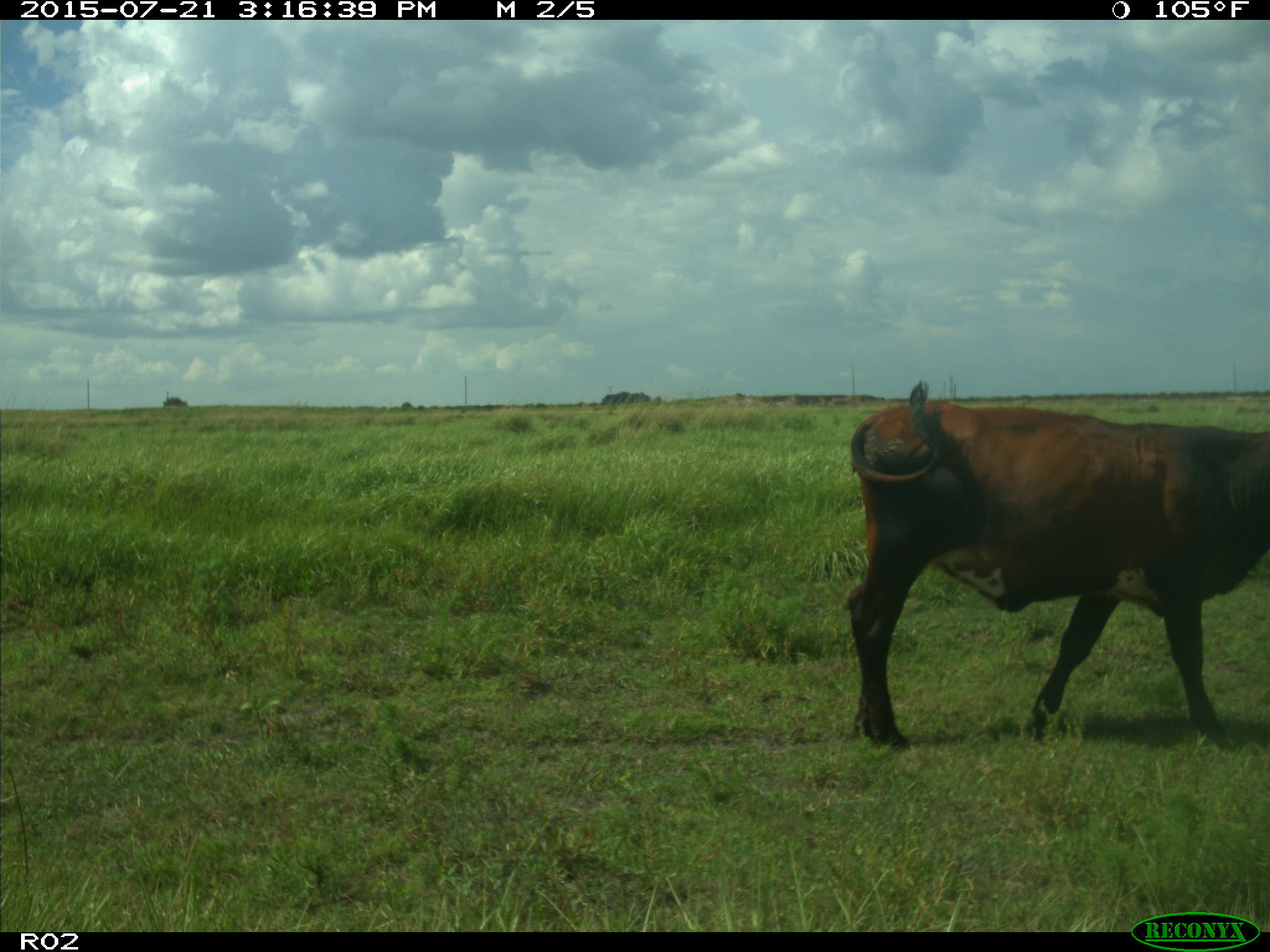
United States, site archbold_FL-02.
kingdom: Animalia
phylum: Chordata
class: Mammalia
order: Artiodactyla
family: Bovidae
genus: Bos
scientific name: Bos taurus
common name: domestic cow